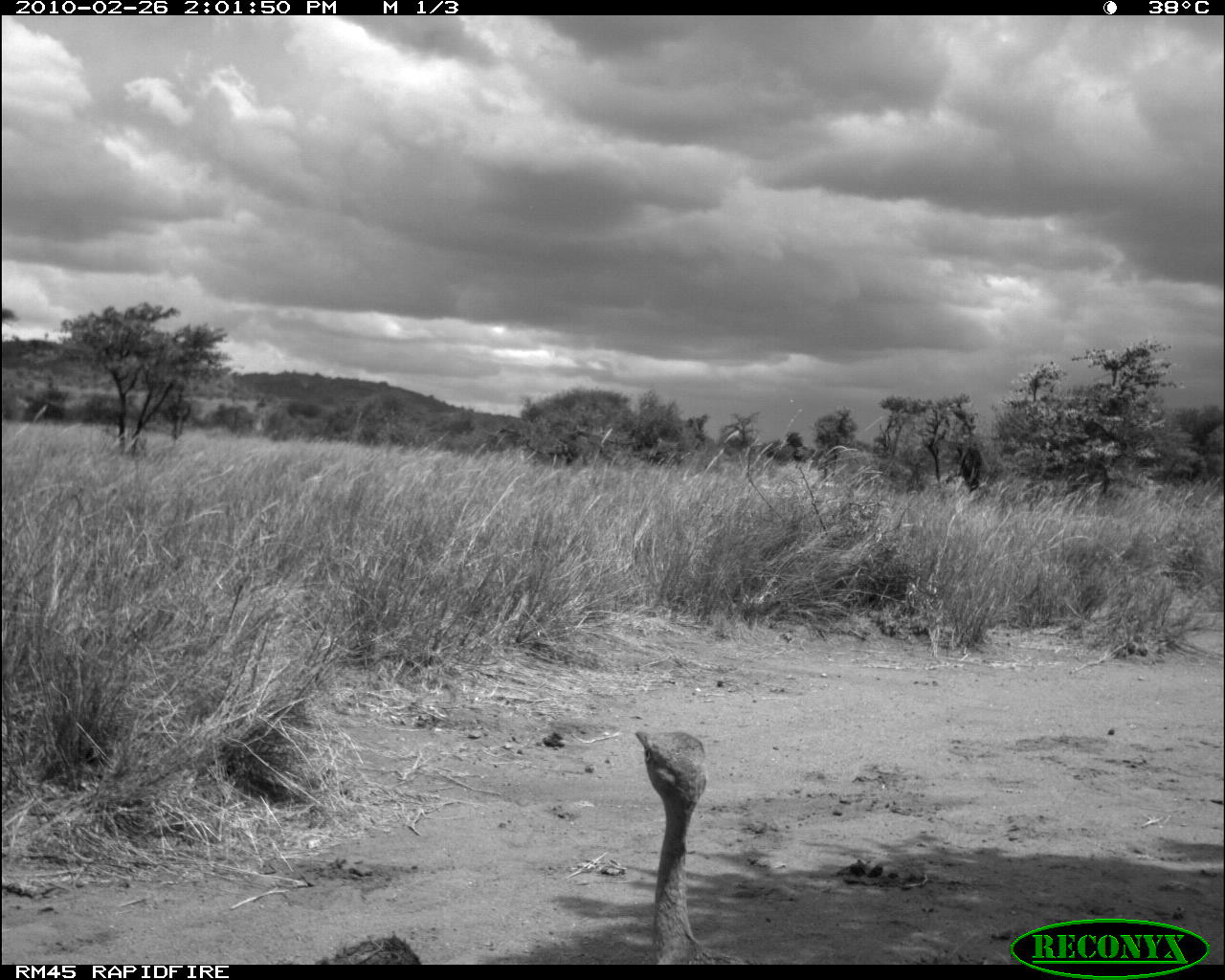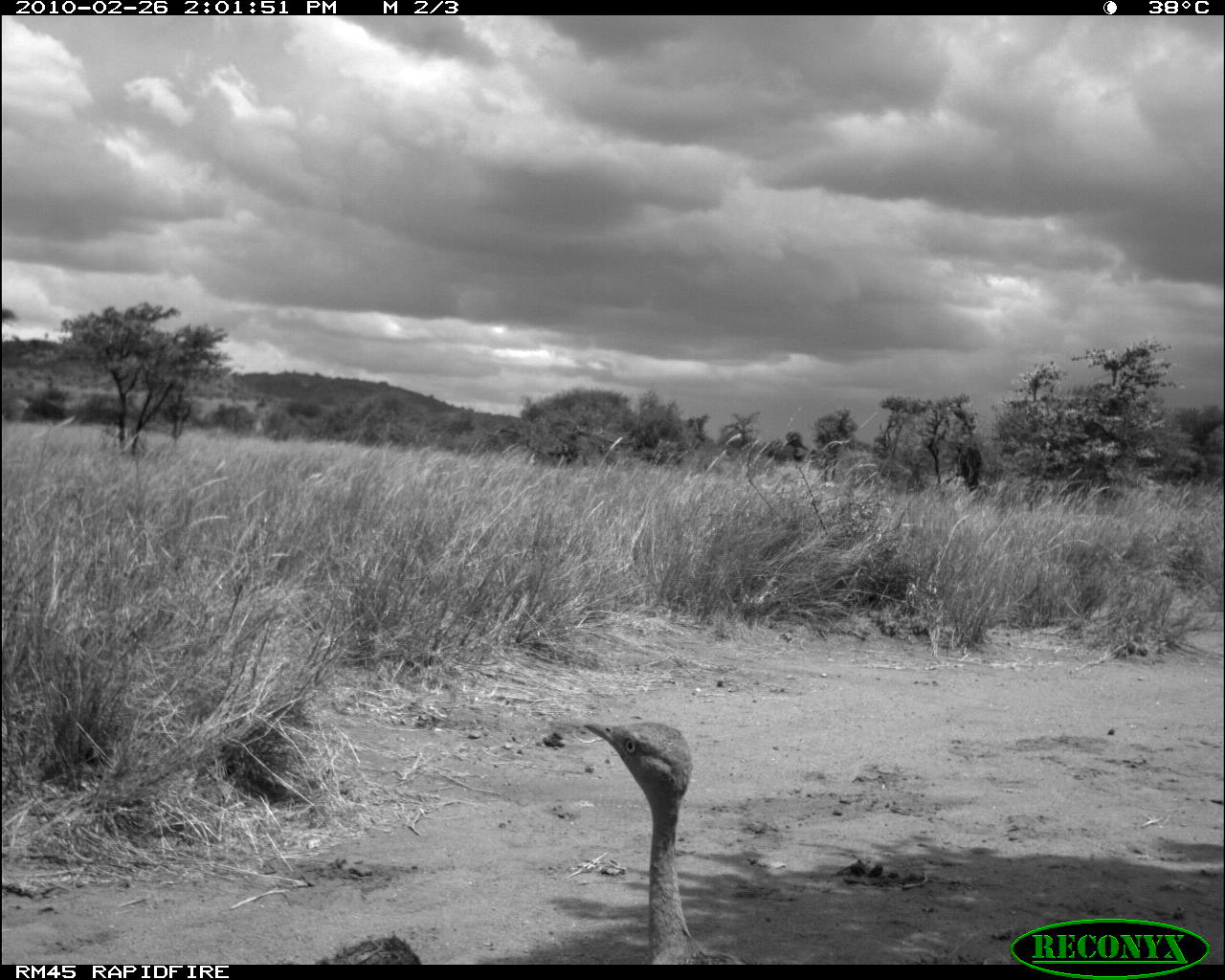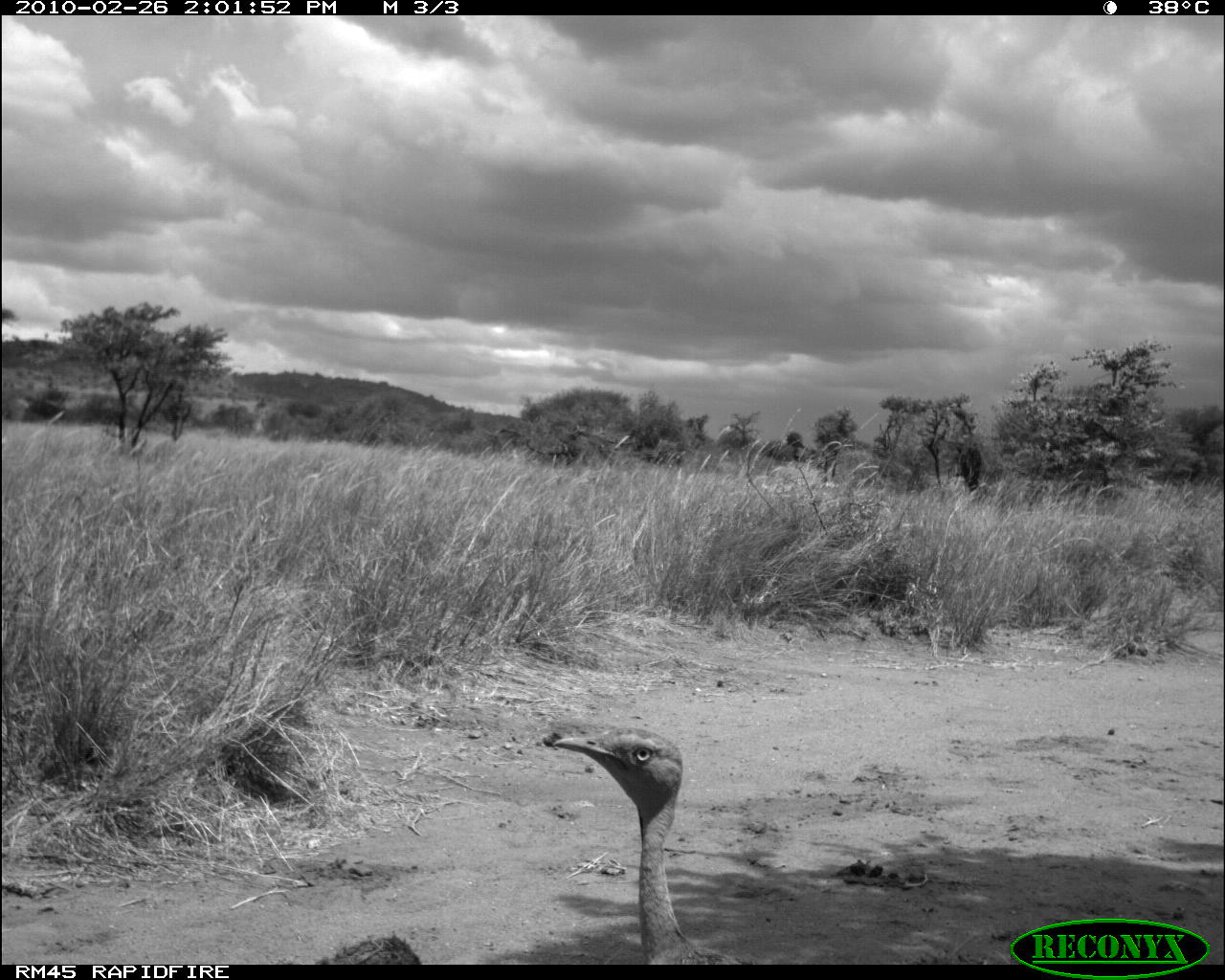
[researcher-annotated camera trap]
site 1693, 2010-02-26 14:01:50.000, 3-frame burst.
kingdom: Animalia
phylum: Chordata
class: Aves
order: Otidiformes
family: Otididae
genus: Eupodotis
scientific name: Eupodotis gindiana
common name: buff-crested bustard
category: lophotis gindiana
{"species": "lophotis gindiana (buff-crested bustard) (Eupodotis gindiana)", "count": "1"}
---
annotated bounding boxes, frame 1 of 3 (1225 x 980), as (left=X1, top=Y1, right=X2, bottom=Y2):
lophotis gindiana: (left=631, top=727, right=750, bottom=961)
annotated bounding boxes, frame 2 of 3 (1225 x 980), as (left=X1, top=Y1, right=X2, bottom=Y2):
lophotis gindiana: (left=582, top=720, right=739, bottom=967)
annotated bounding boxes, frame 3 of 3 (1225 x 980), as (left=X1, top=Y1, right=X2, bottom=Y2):
lophotis gindiana: (left=551, top=729, right=750, bottom=960)